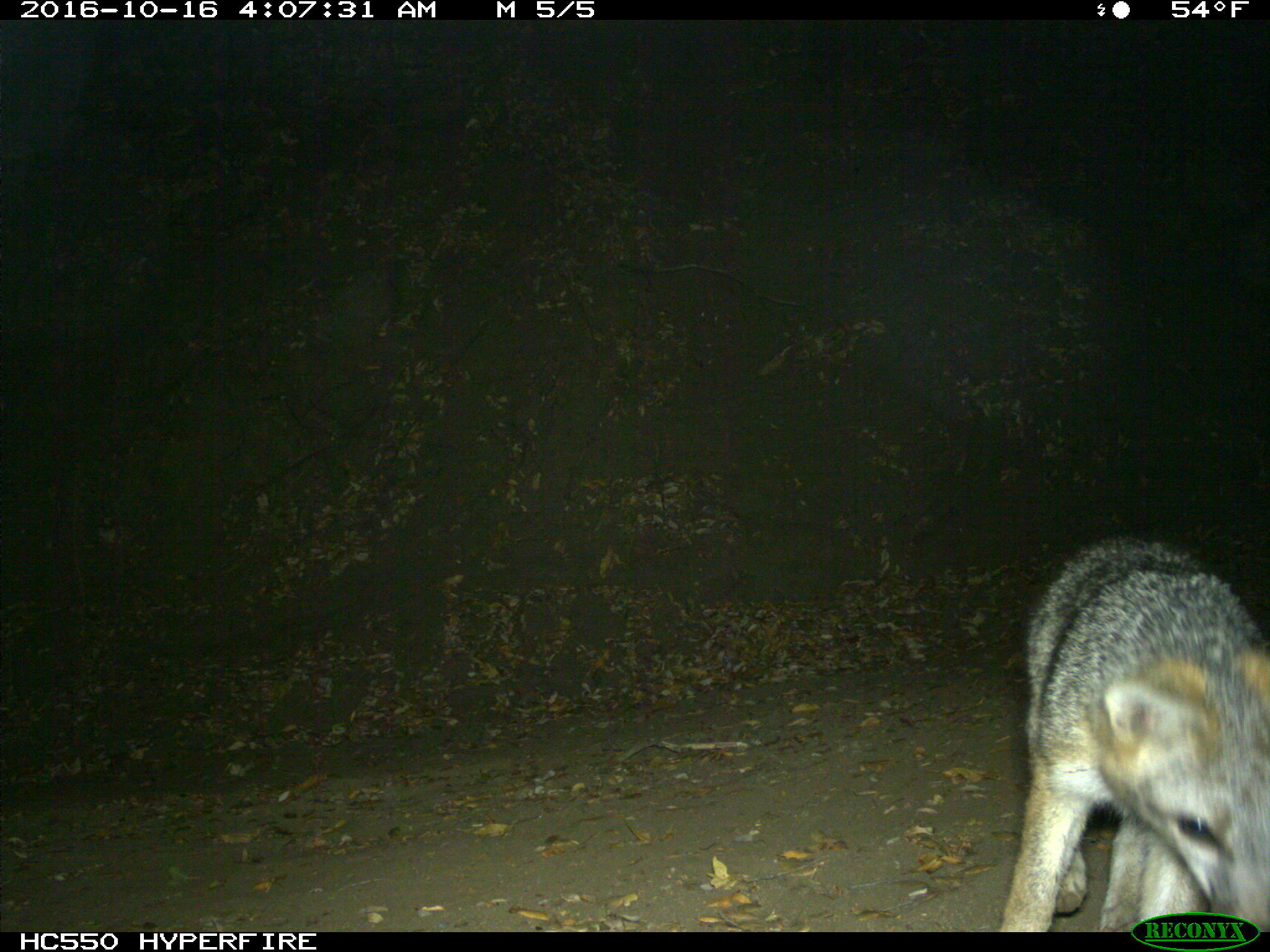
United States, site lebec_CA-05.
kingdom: Animalia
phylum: Chordata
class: Mammalia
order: Carnivora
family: Canidae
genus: Urocyon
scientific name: Urocyon cinereoargenteus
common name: gray fox